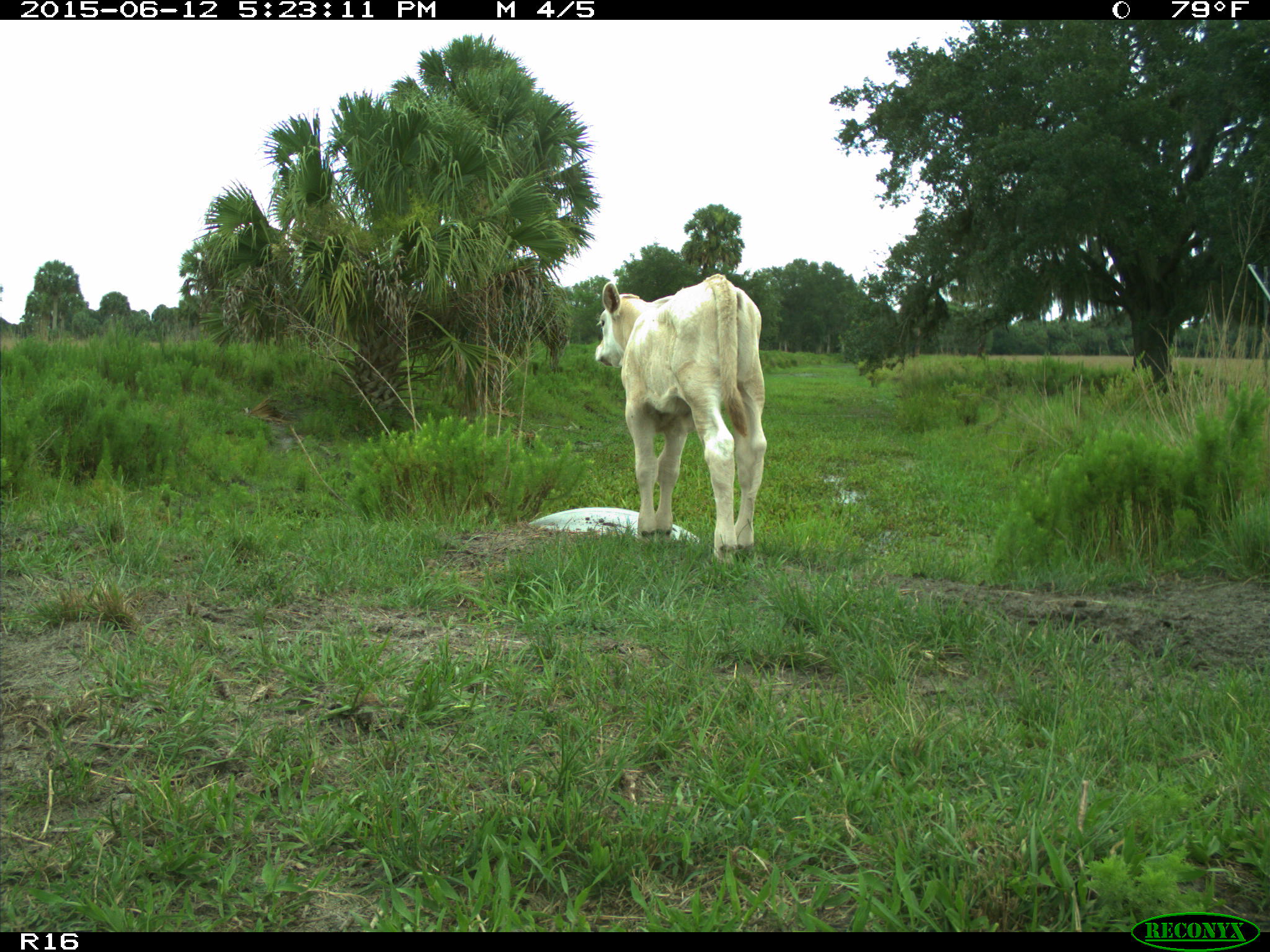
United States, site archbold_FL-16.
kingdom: Animalia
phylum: Chordata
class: Mammalia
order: Artiodactyla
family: Bovidae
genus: Bos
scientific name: Bos taurus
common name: domestic cow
Bos taurus (domestic cow).